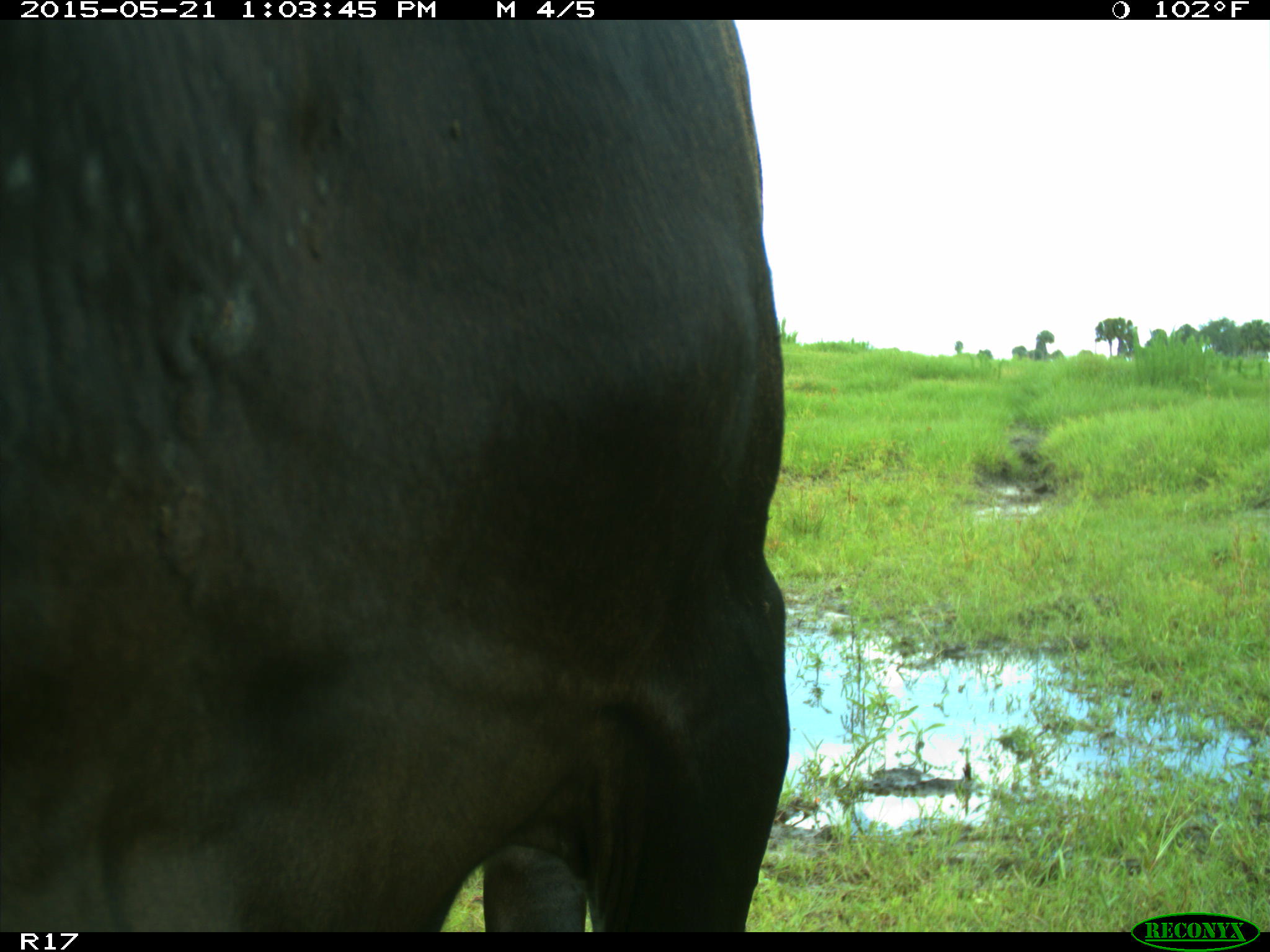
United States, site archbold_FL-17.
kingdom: Animalia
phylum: Chordata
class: Mammalia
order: Artiodactyla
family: Bovidae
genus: Bos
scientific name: Bos taurus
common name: domestic cow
Bos taurus (domestic cow).